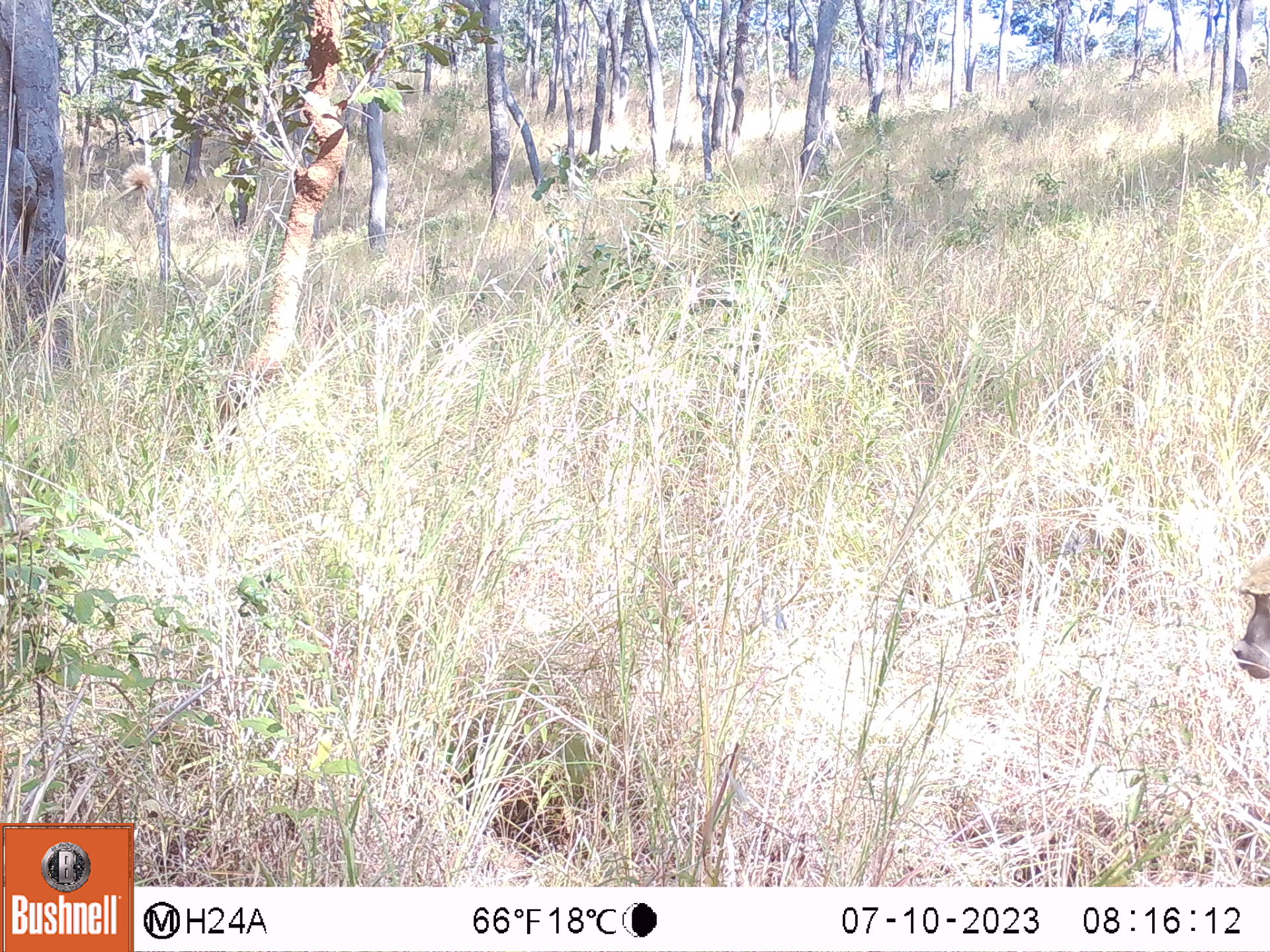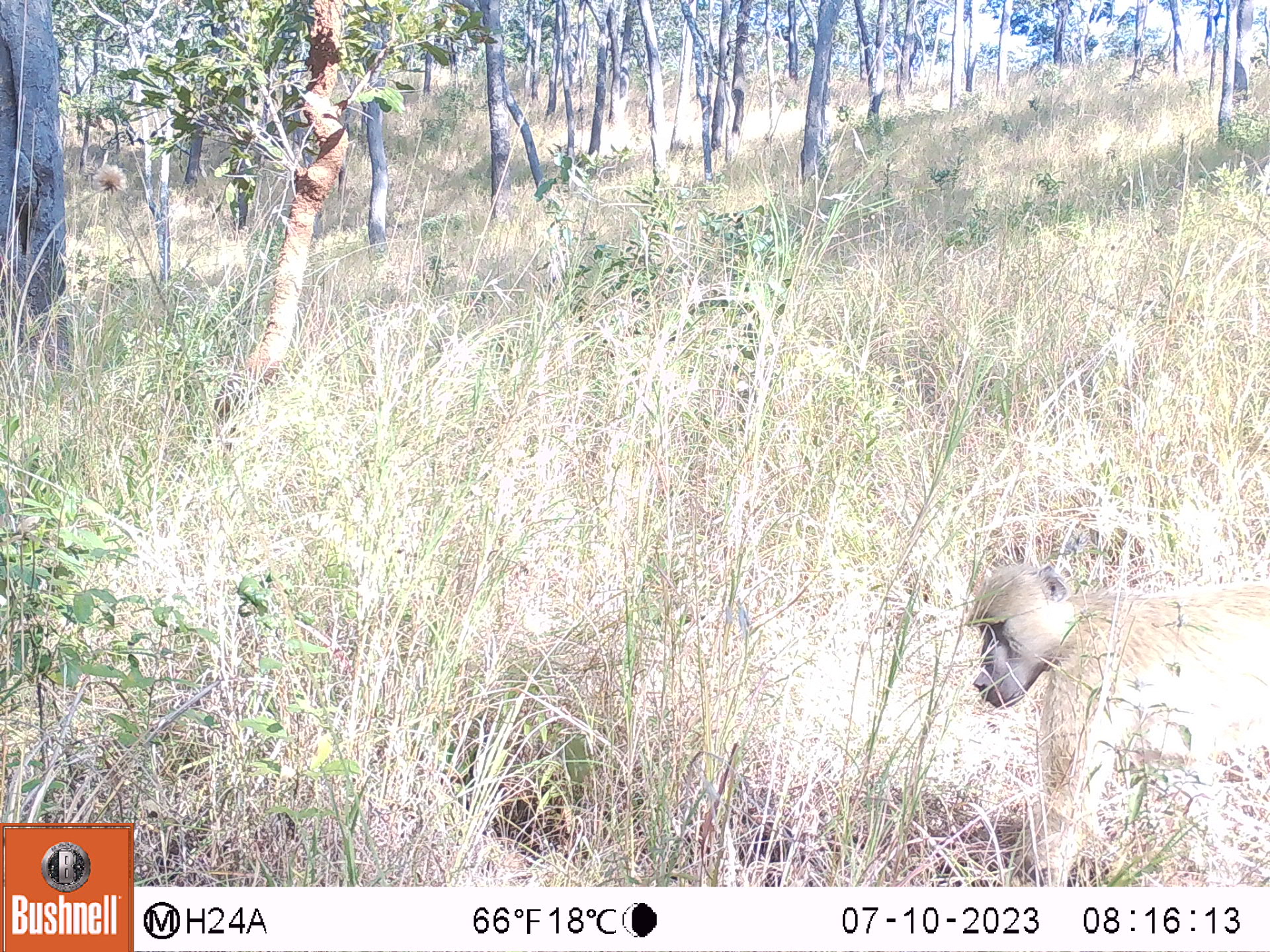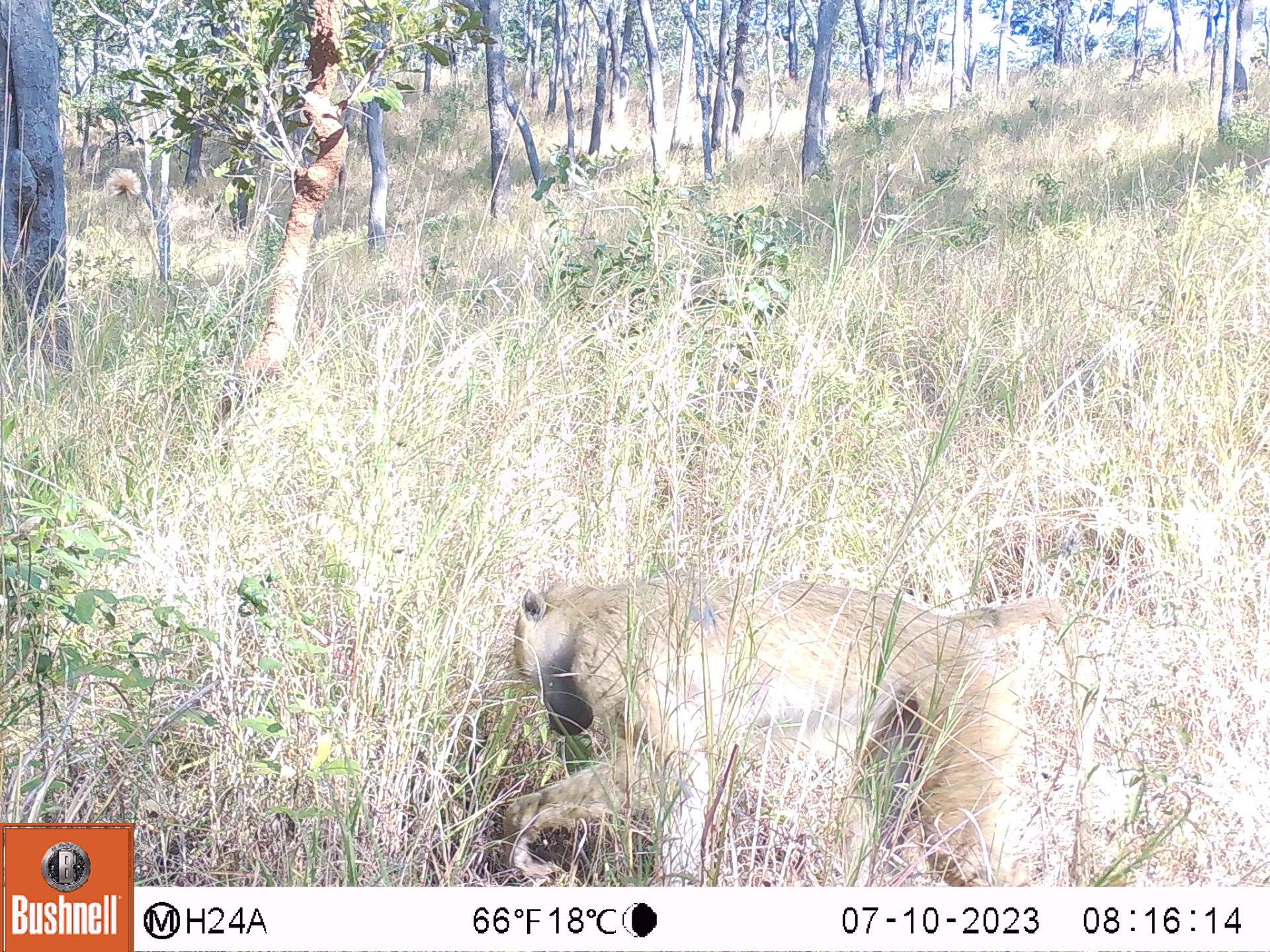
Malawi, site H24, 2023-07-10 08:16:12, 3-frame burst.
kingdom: Animalia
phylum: Chordata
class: Mammalia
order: Primates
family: Cercopithecidae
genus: Papio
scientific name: Papio cynocephalus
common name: yellow baboon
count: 1